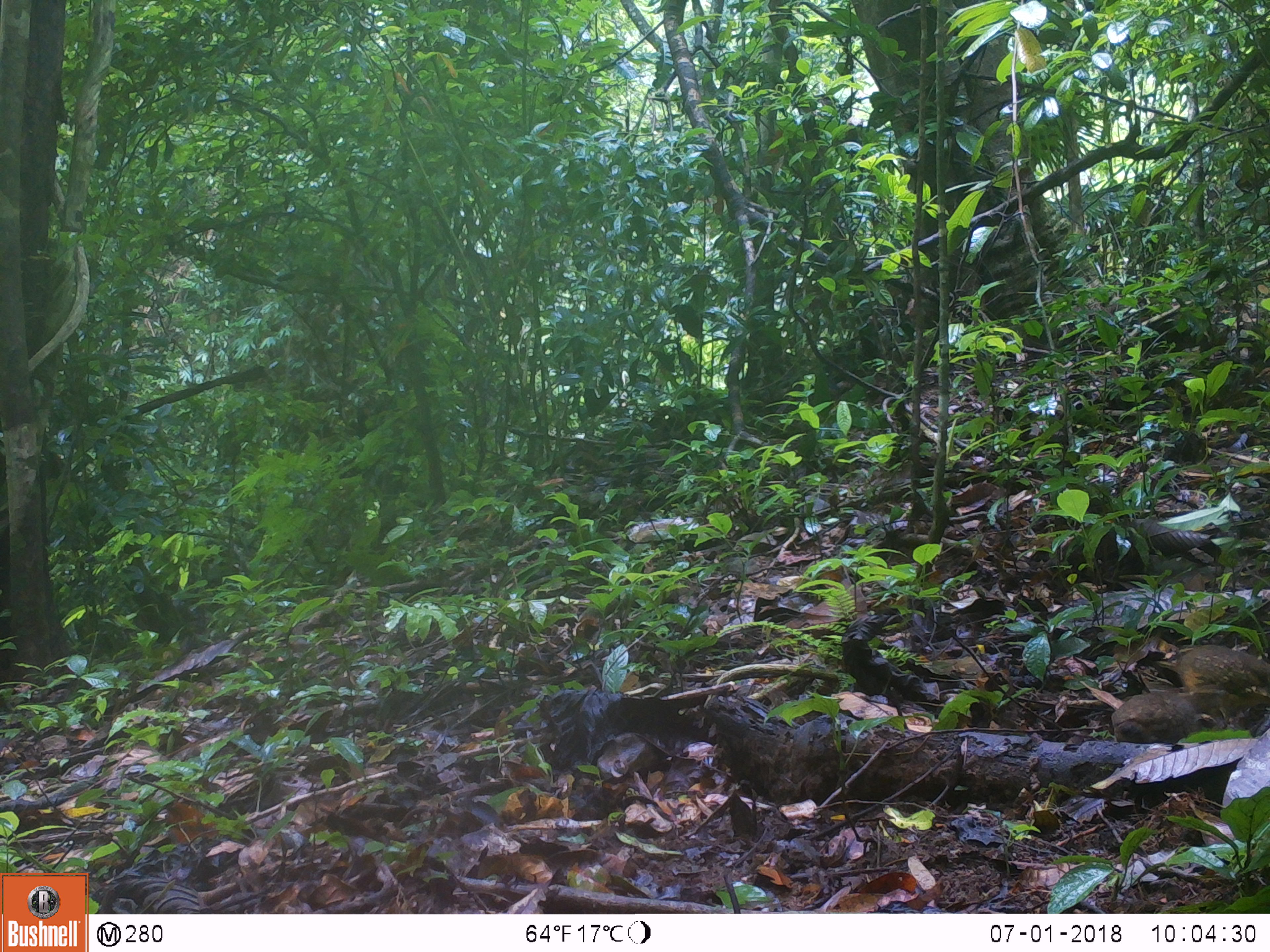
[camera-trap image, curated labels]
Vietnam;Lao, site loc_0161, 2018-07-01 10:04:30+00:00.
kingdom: Animalia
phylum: Chordata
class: Aves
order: Galliformes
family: Phasianidae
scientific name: Phasianidae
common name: partridge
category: unidentified partridge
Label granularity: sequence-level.